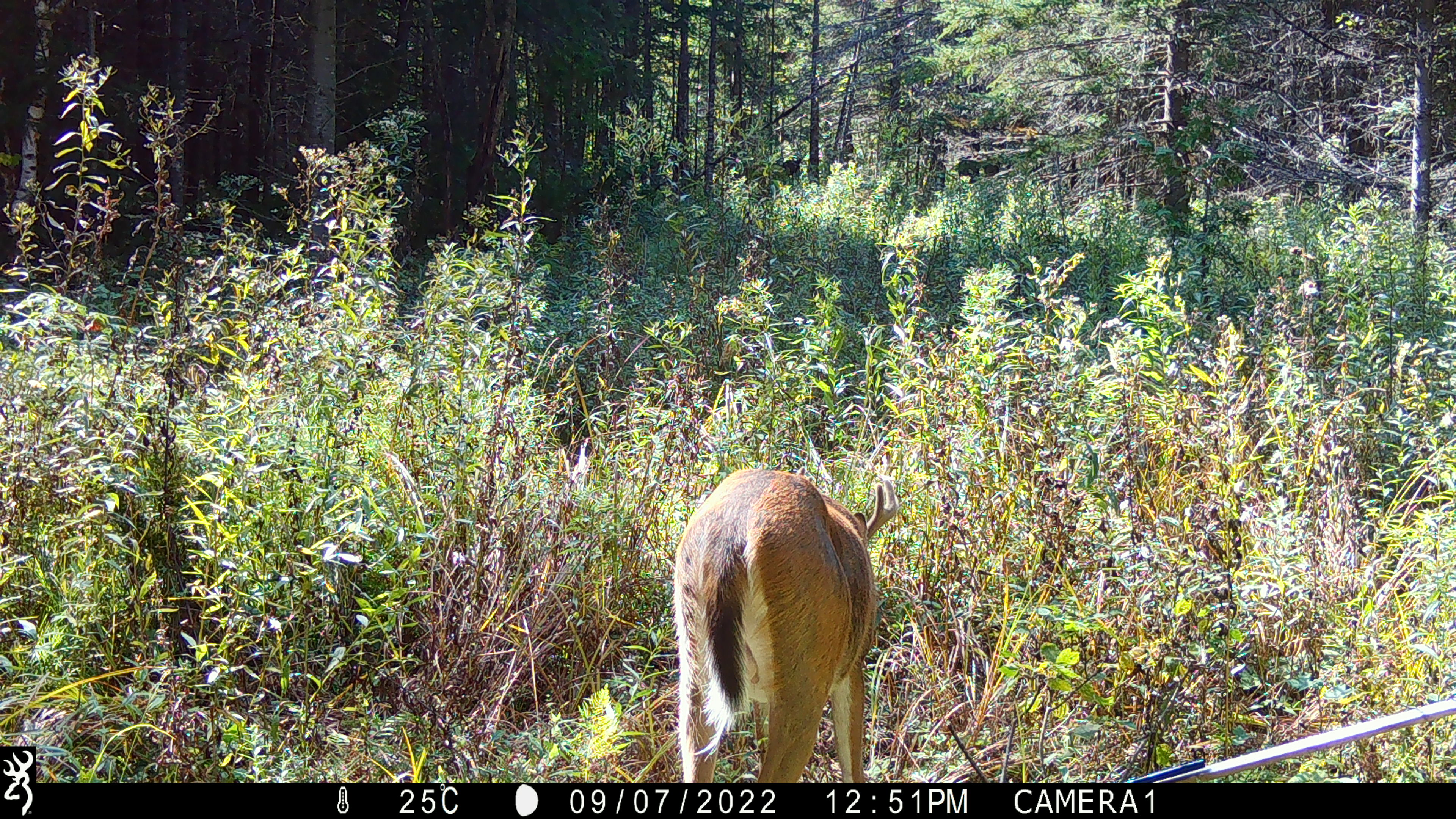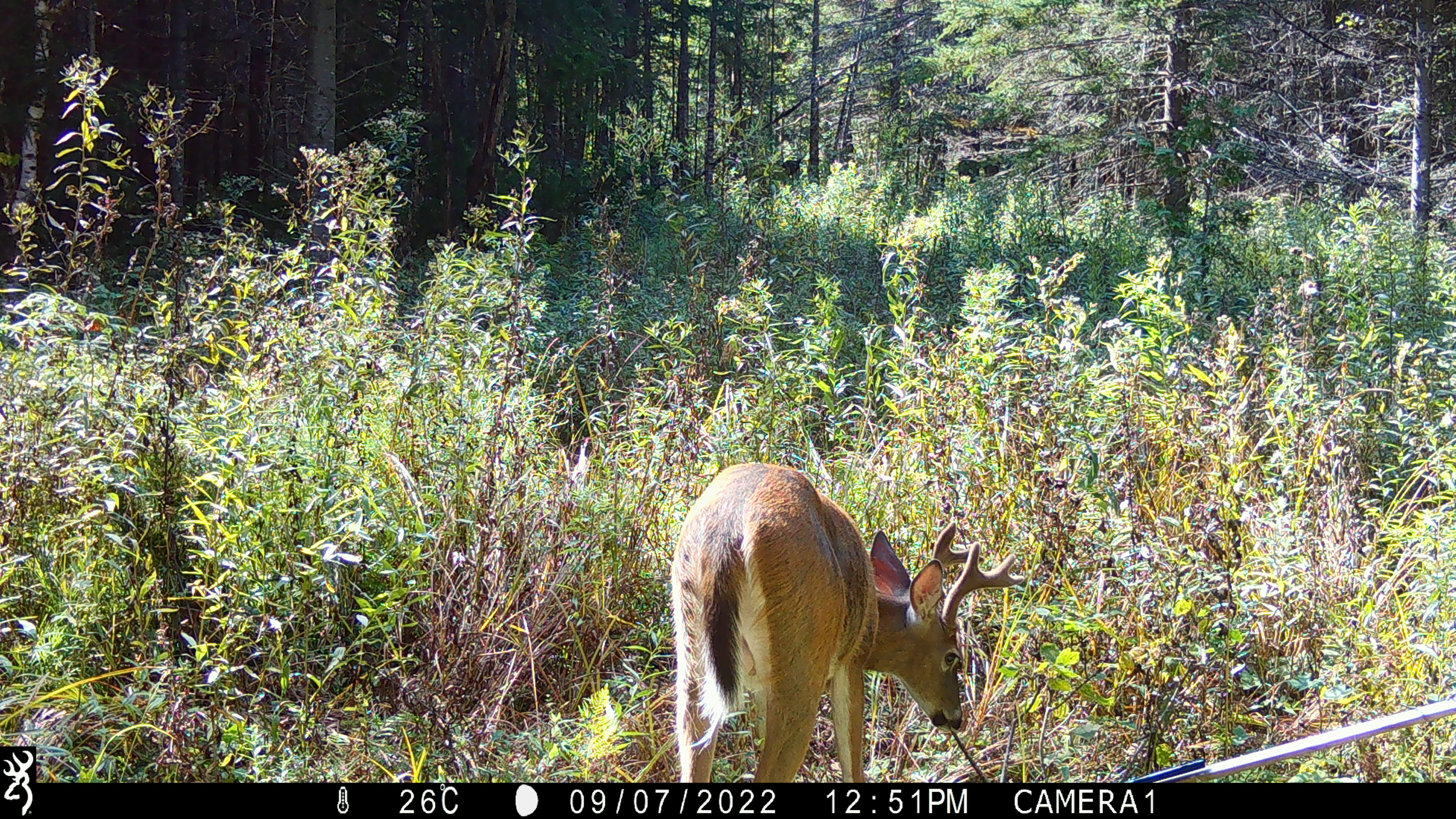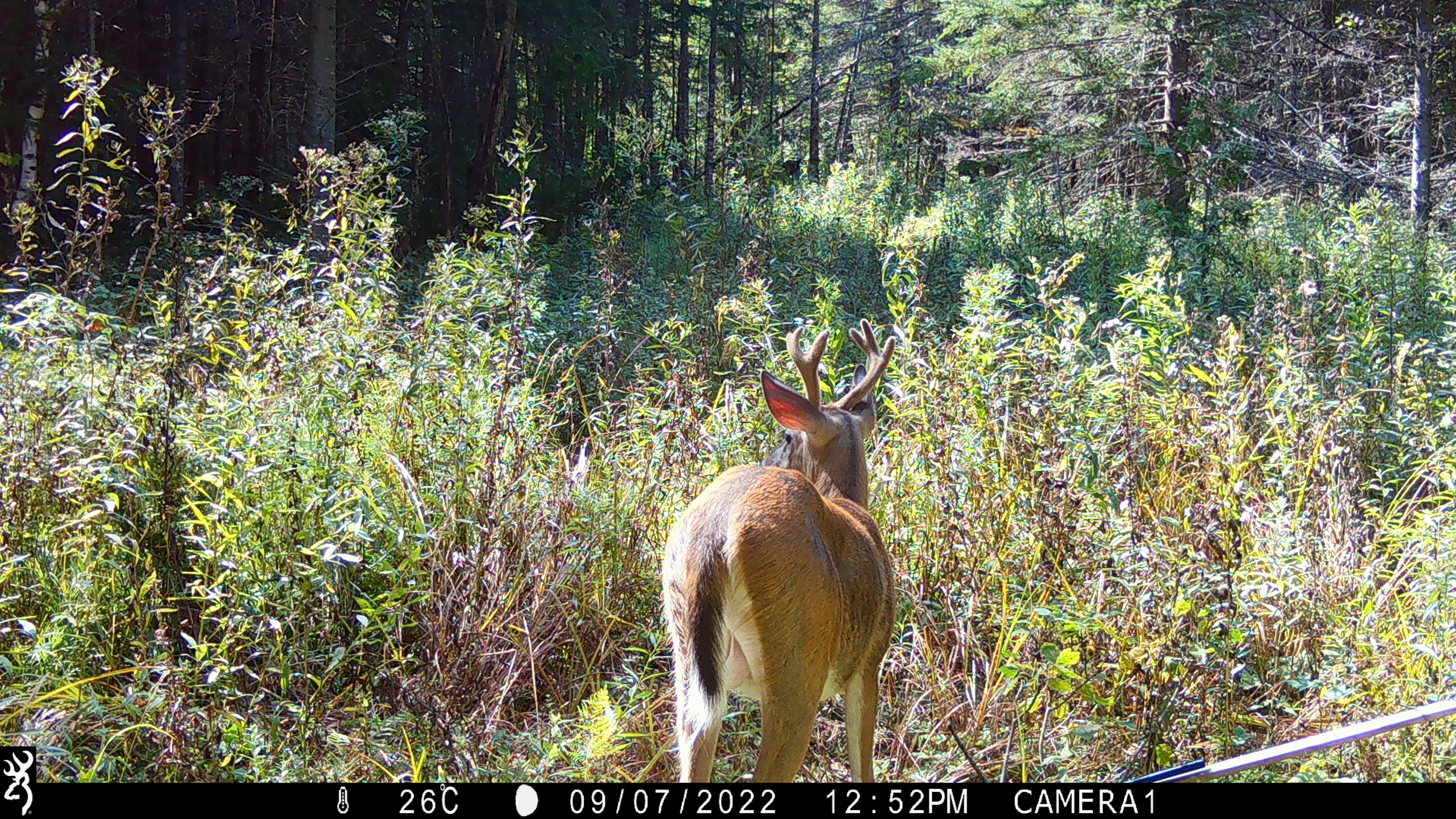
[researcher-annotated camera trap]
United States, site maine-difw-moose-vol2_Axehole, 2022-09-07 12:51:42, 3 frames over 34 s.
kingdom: Animalia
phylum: Chordata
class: Mammalia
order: Artiodactyla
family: Cervidae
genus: Odocoileus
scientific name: Odocoileus virginianus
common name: white-tailed deer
White-tailed deer (Odocoileus virginianus).